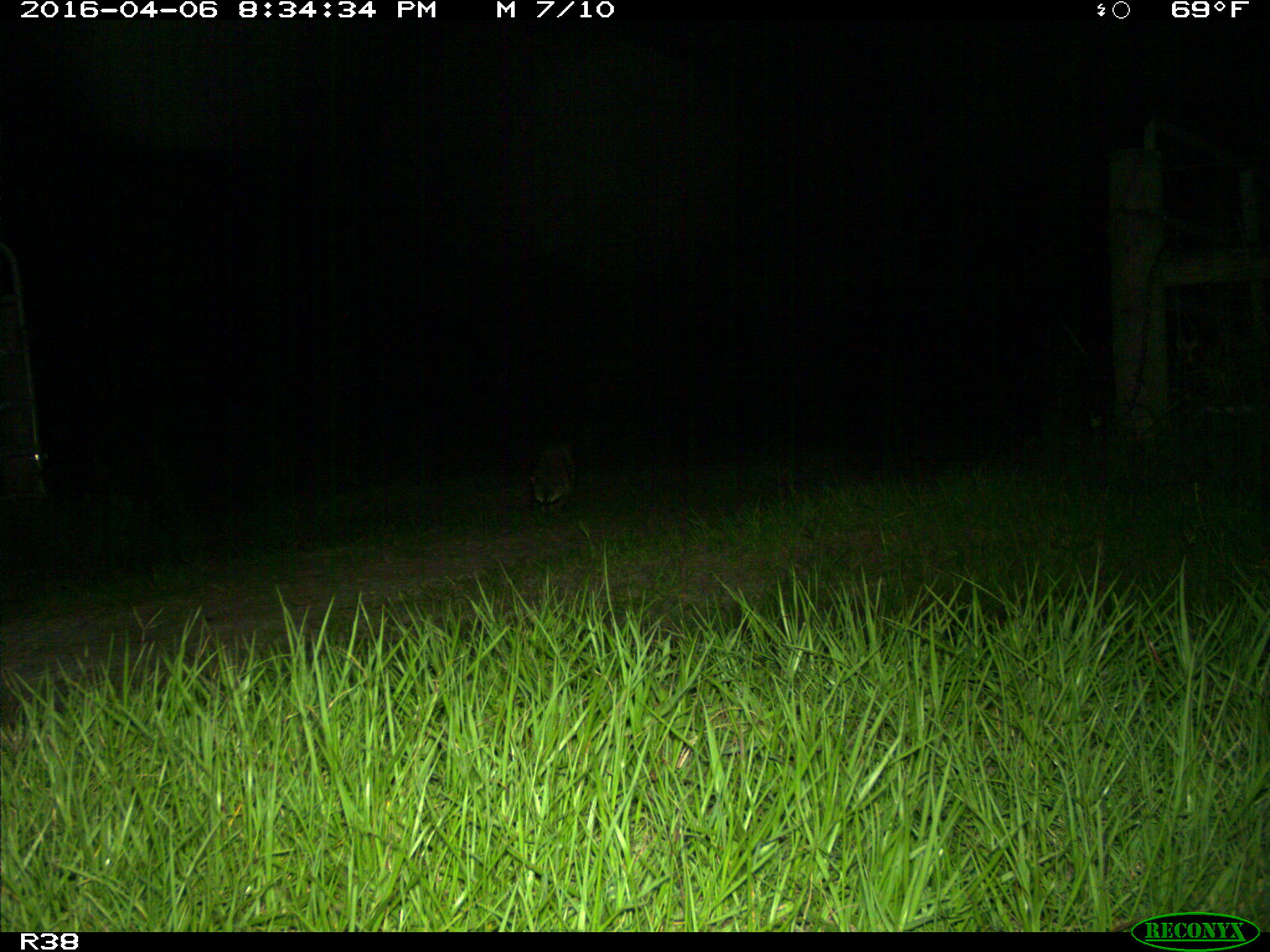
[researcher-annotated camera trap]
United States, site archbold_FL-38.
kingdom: Animalia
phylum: Chordata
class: Mammalia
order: Carnivora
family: Procyonidae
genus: Procyon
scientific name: Procyon lotor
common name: common raccoon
Procyon lotor (common raccoon).